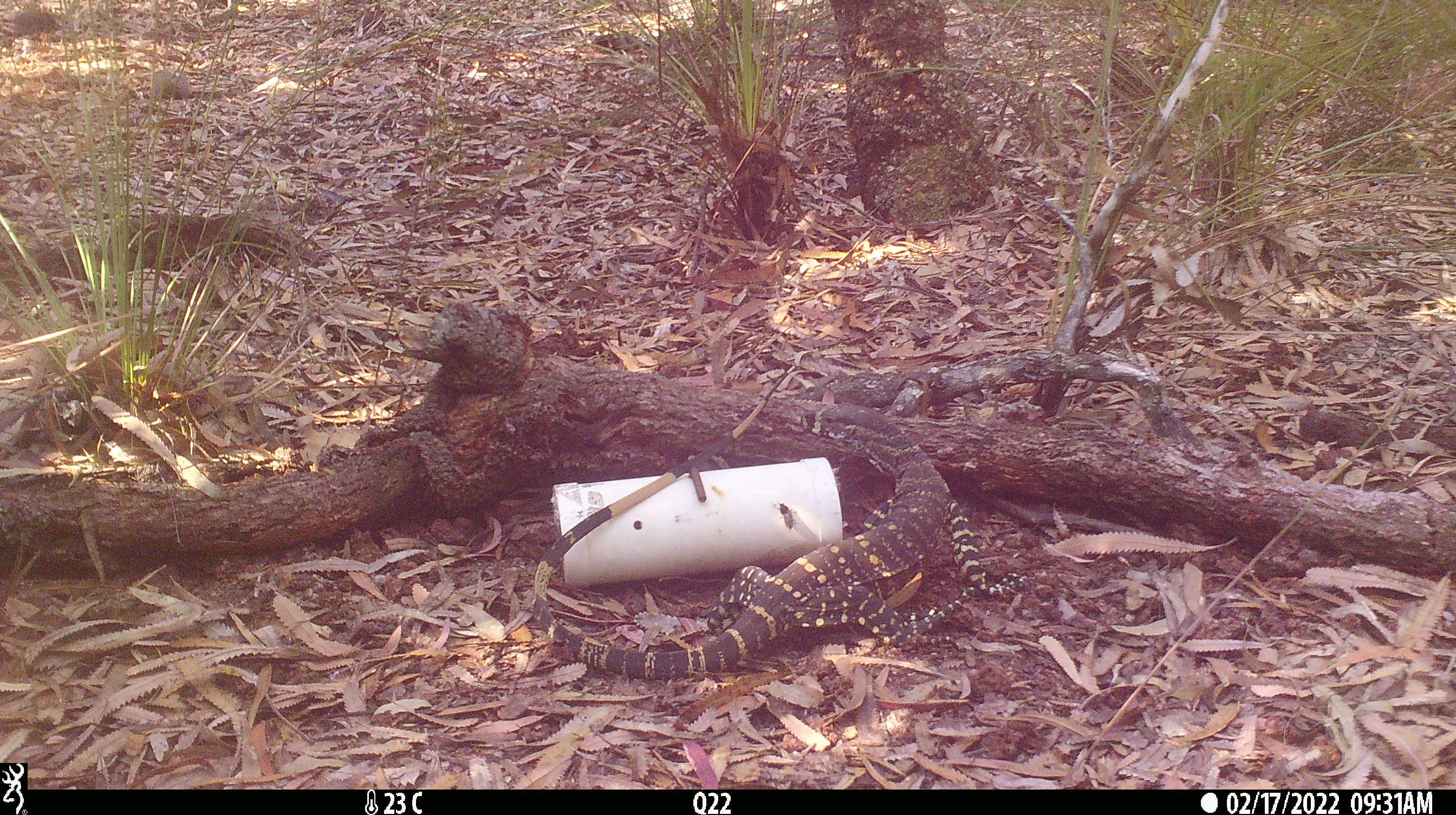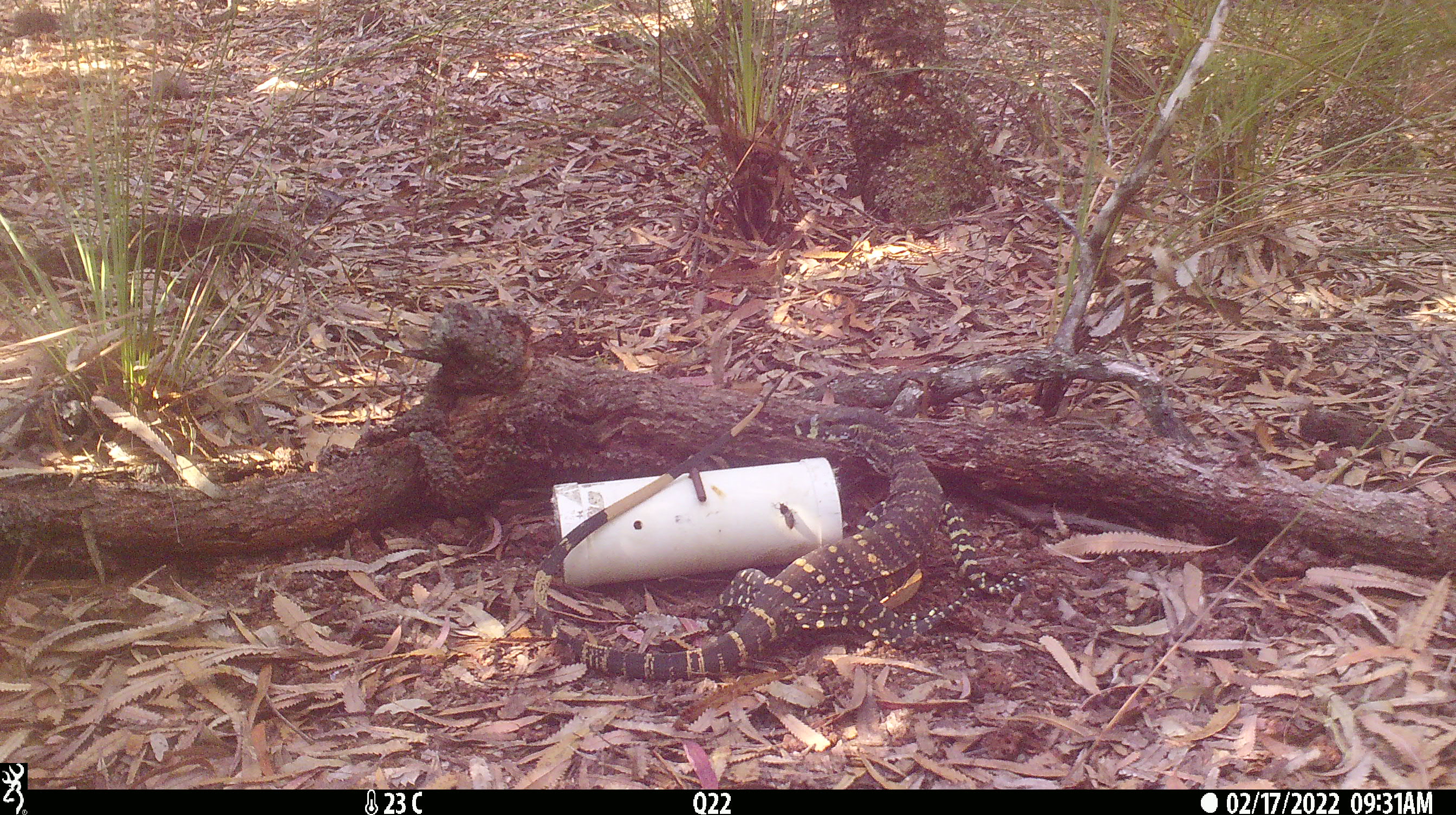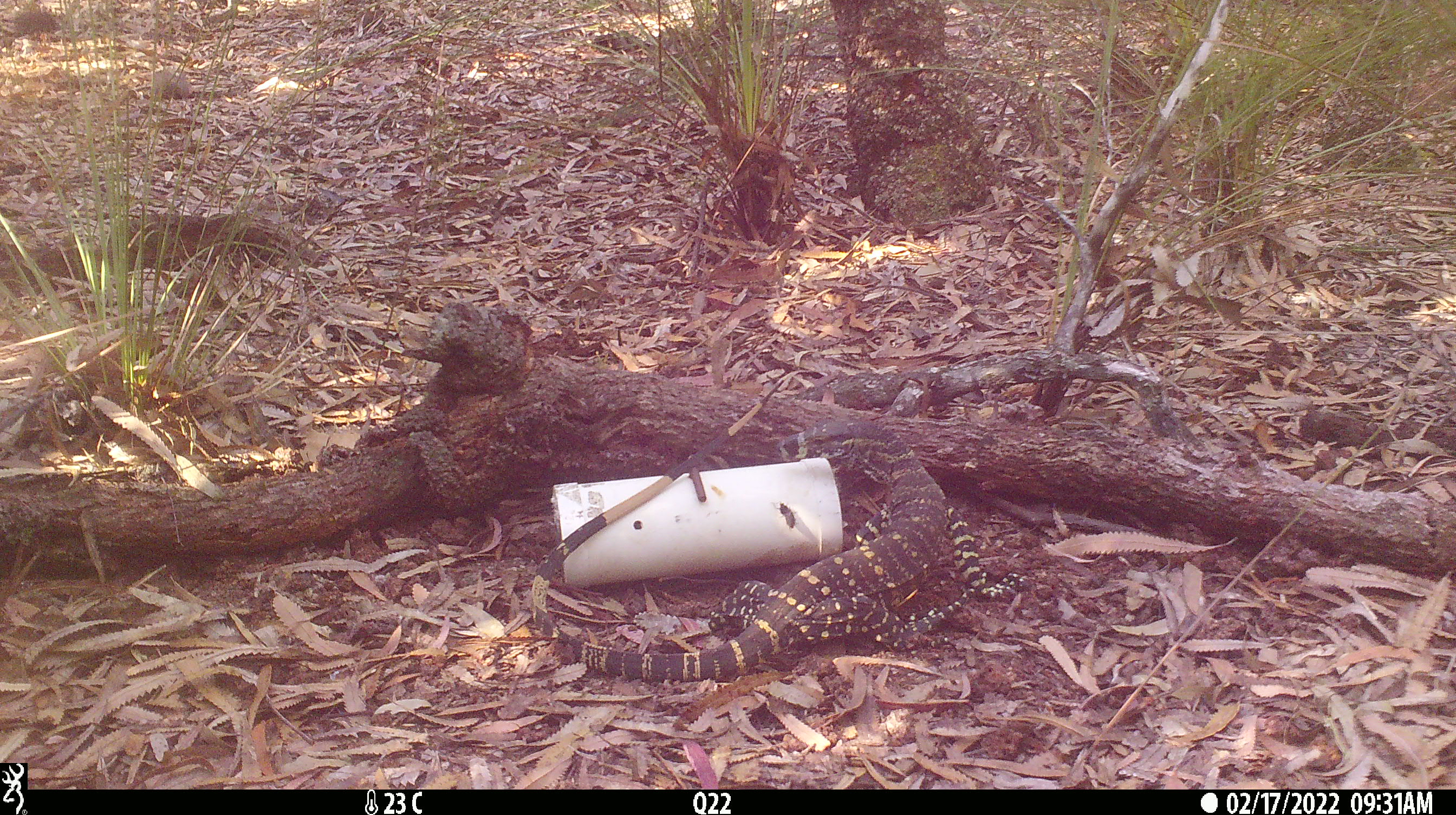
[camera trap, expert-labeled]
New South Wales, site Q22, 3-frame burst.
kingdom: Animalia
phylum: Chordata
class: Reptilia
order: Squamata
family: Varanidae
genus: Varanus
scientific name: Varanus varius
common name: lace monitor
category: goanna